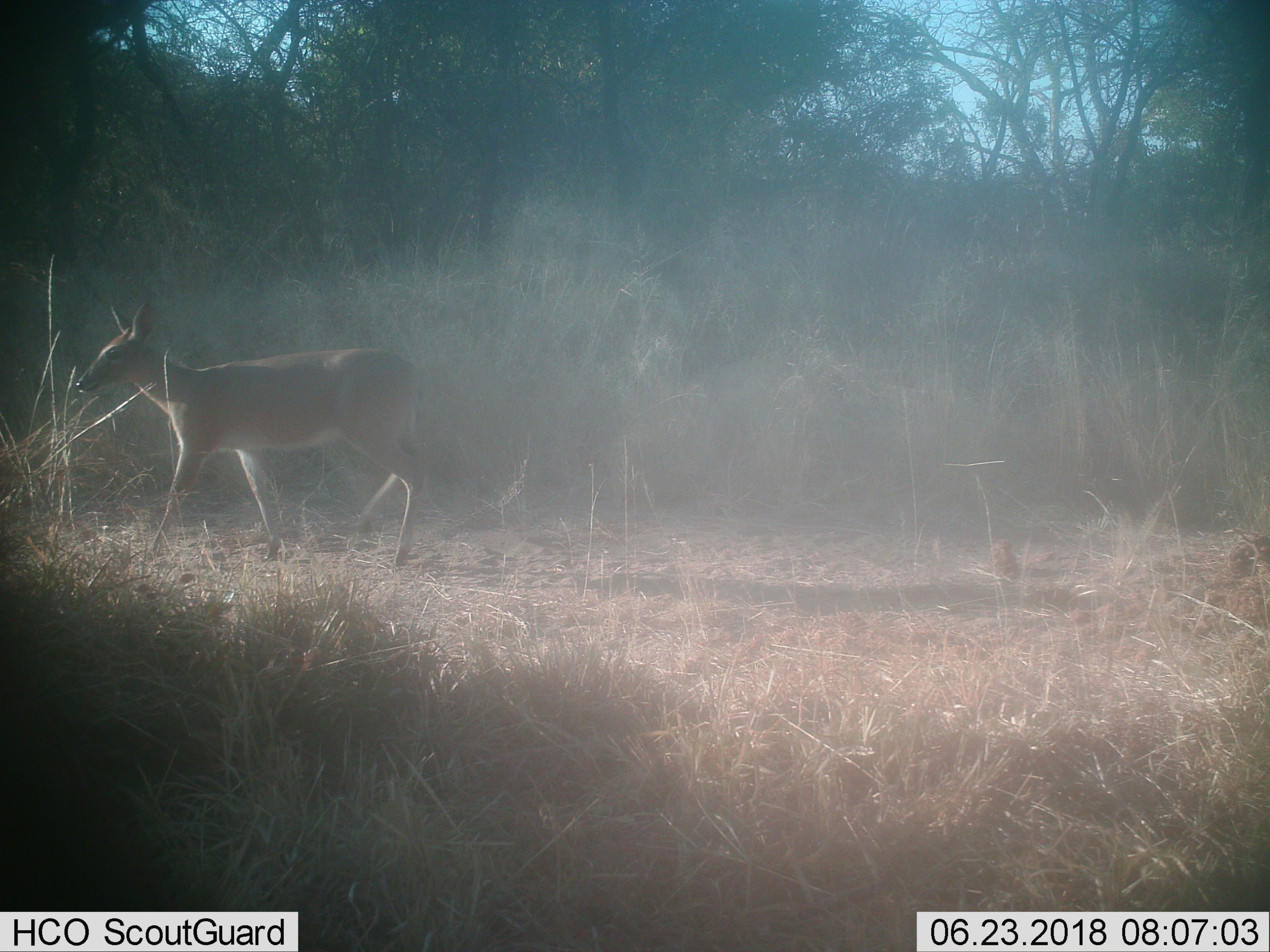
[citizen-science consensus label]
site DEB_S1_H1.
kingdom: Animalia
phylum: Chordata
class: Mammalia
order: Artiodactyla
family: Bovidae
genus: Sylvicapra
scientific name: Sylvicapra grimmia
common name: common duiker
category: duikercommongrey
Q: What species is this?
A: Duikercommongrey (common duiker) (Sylvicapra grimmia).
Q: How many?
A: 1.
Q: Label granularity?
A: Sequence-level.